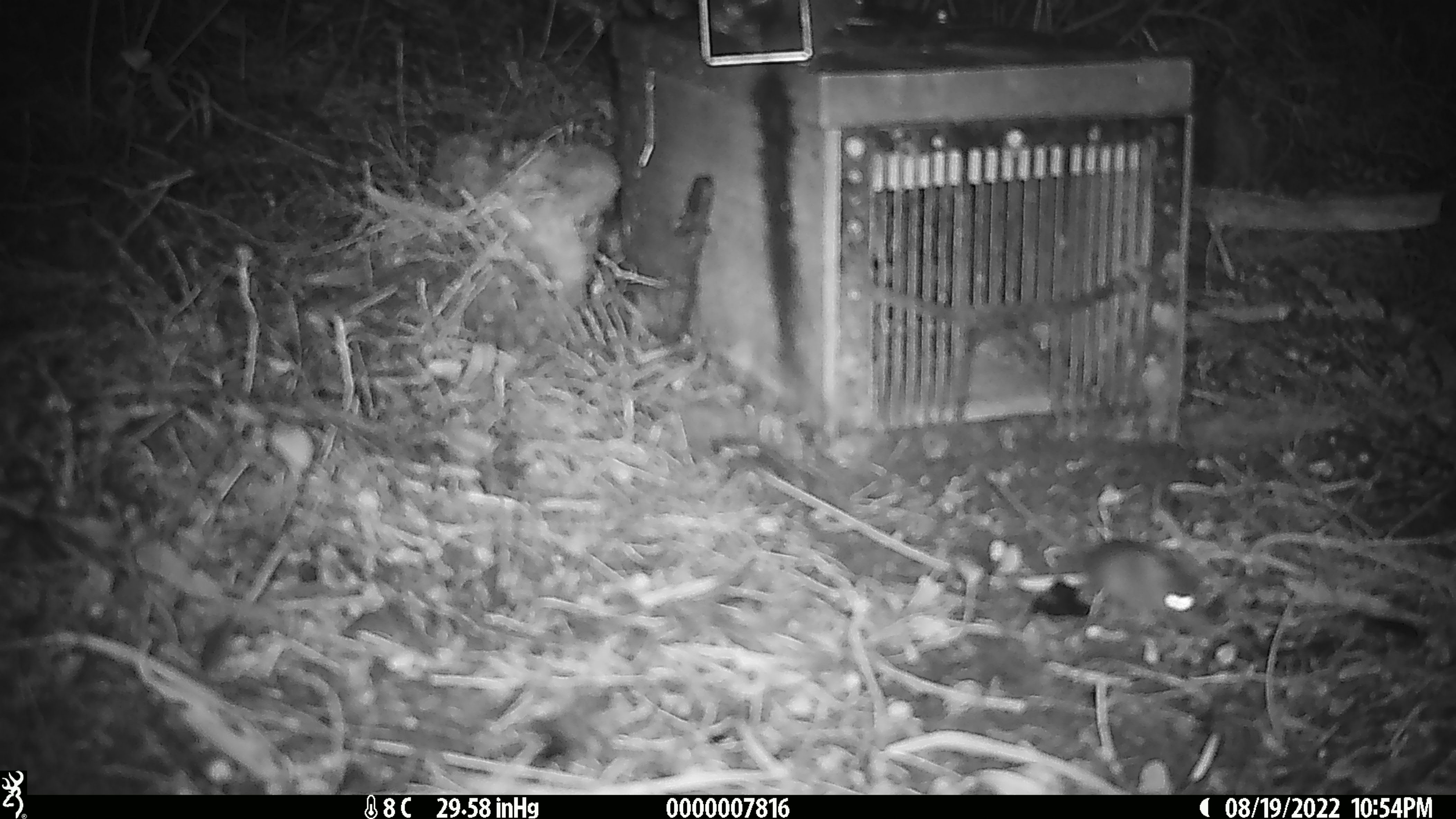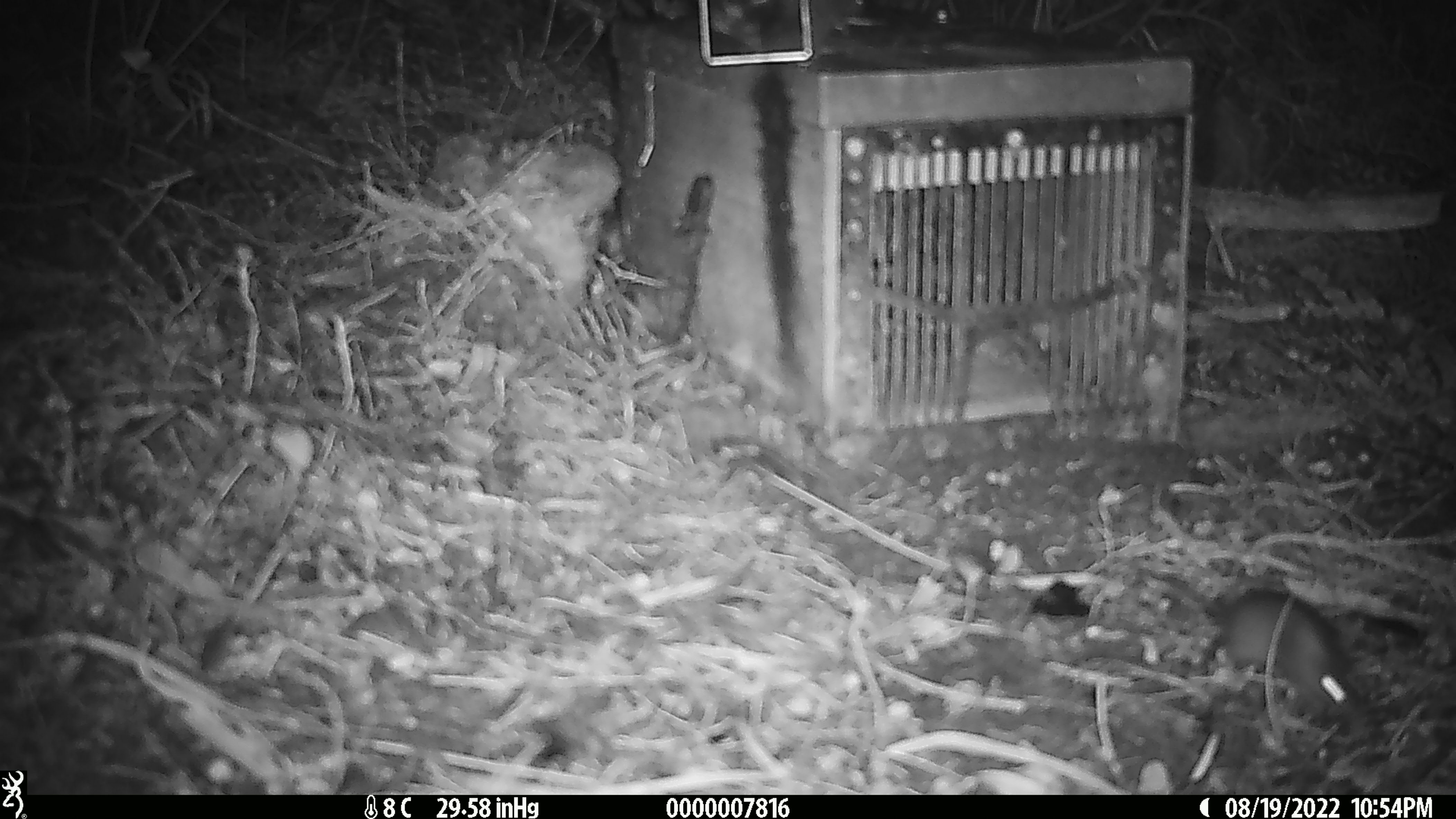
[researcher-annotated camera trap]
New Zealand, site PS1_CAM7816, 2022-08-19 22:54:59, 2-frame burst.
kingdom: Animalia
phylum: Chordata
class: Mammalia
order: Rodentia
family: Muridae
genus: Mus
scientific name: Mus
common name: mouse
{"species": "mouse (Mus)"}